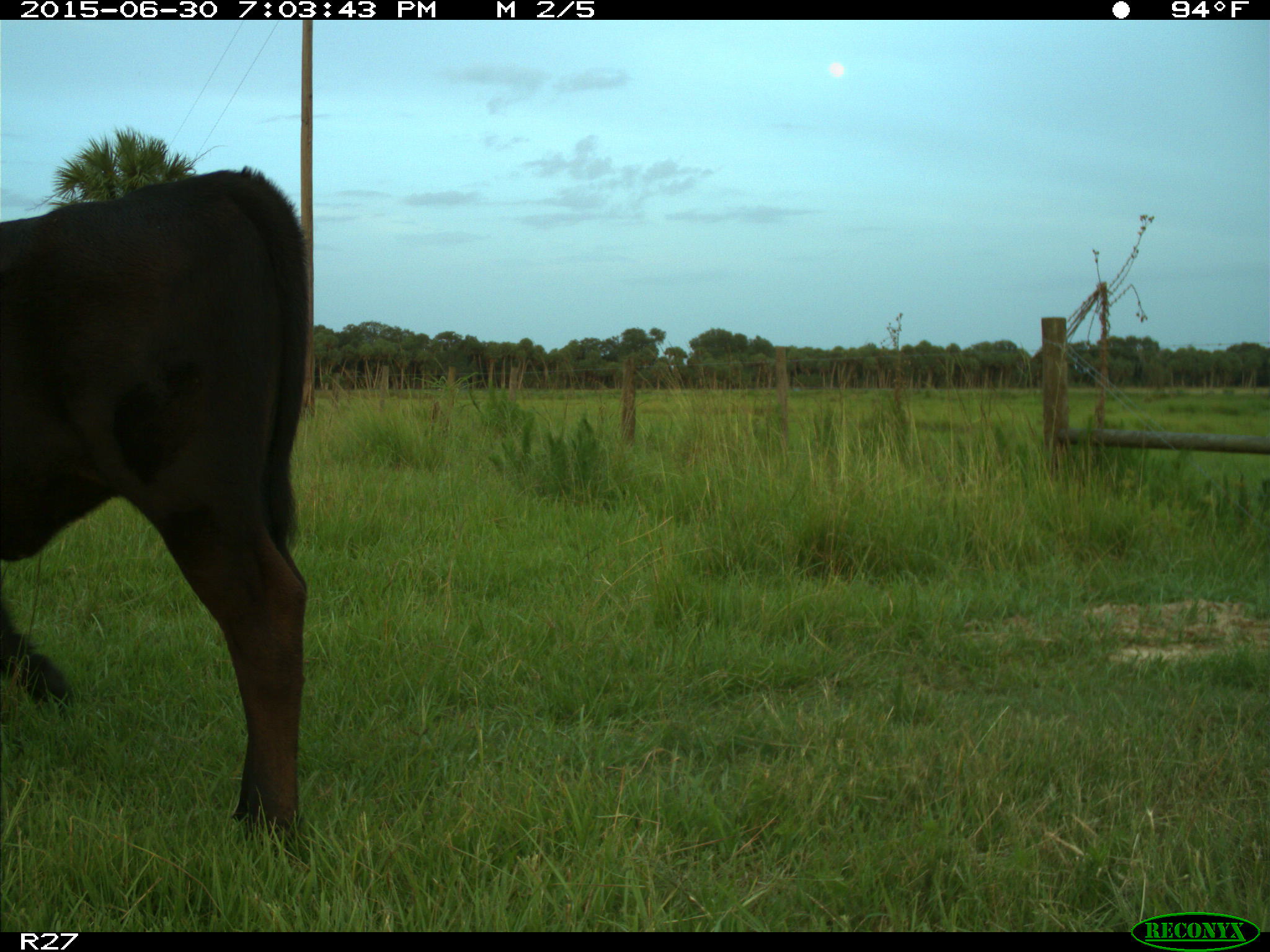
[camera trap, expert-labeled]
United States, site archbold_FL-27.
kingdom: Animalia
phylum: Chordata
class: Mammalia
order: Artiodactyla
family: Bovidae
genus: Bos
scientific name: Bos taurus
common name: domestic cow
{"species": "Bos taurus (domestic cow)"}